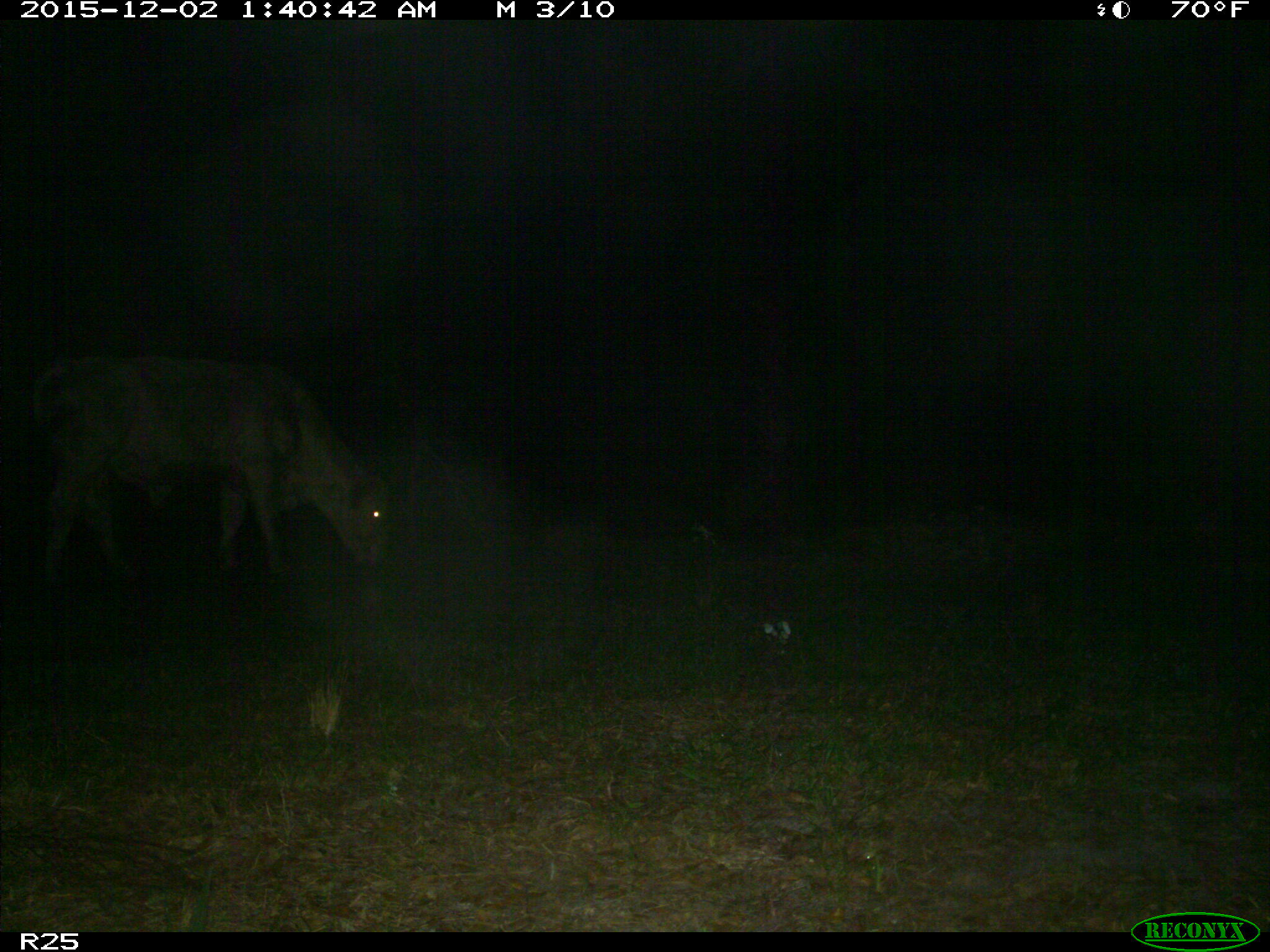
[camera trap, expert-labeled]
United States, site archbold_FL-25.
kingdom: Animalia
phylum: Chordata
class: Mammalia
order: Artiodactyla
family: Bovidae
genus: Bos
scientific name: Bos taurus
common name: domestic cow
Bos taurus (domestic cow).